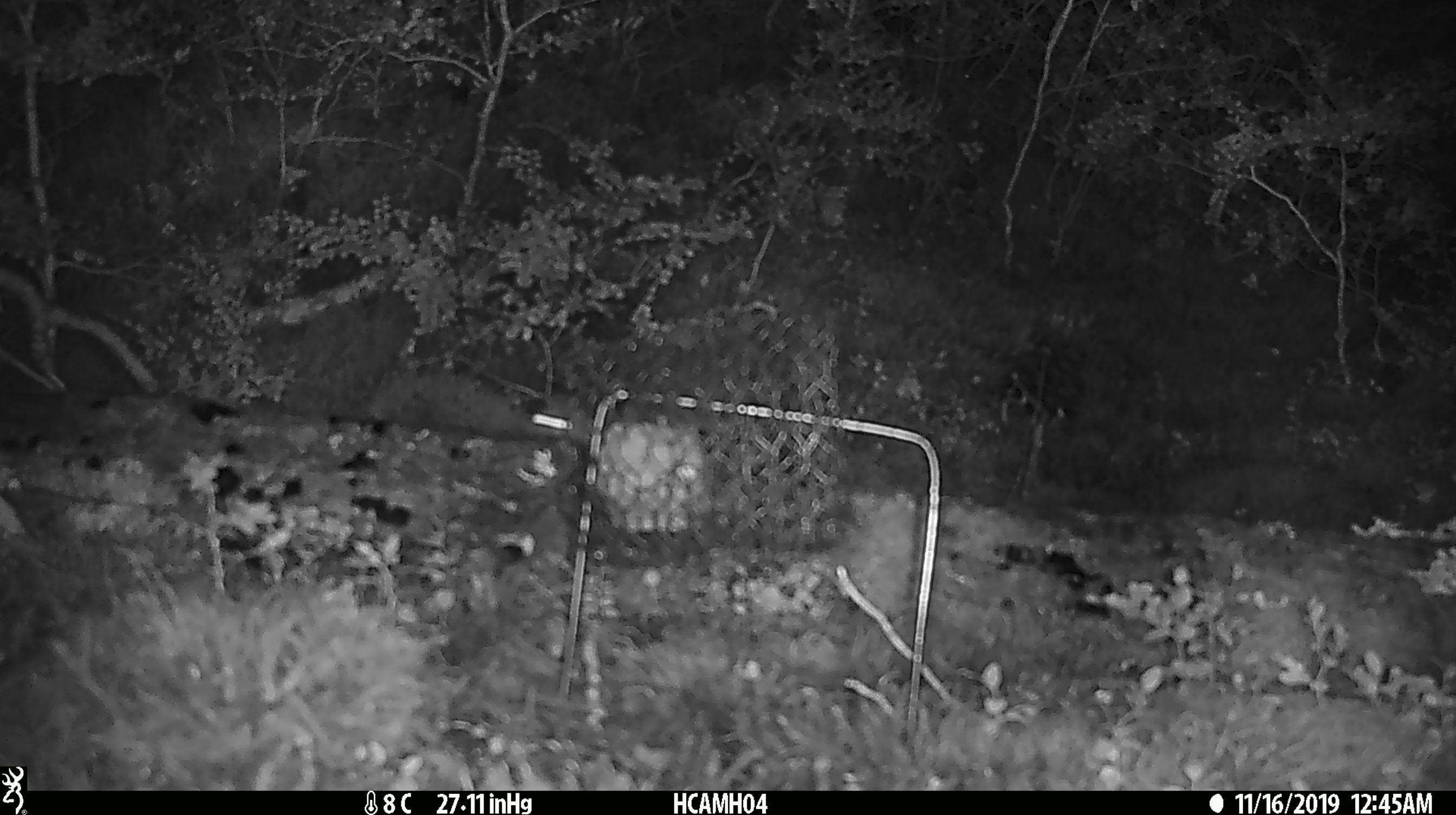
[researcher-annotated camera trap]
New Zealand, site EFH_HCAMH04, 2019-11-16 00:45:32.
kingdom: Animalia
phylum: Chordata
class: Mammalia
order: Rodentia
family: Muridae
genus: Mus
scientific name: Mus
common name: mouse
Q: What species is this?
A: Mouse (Mus).